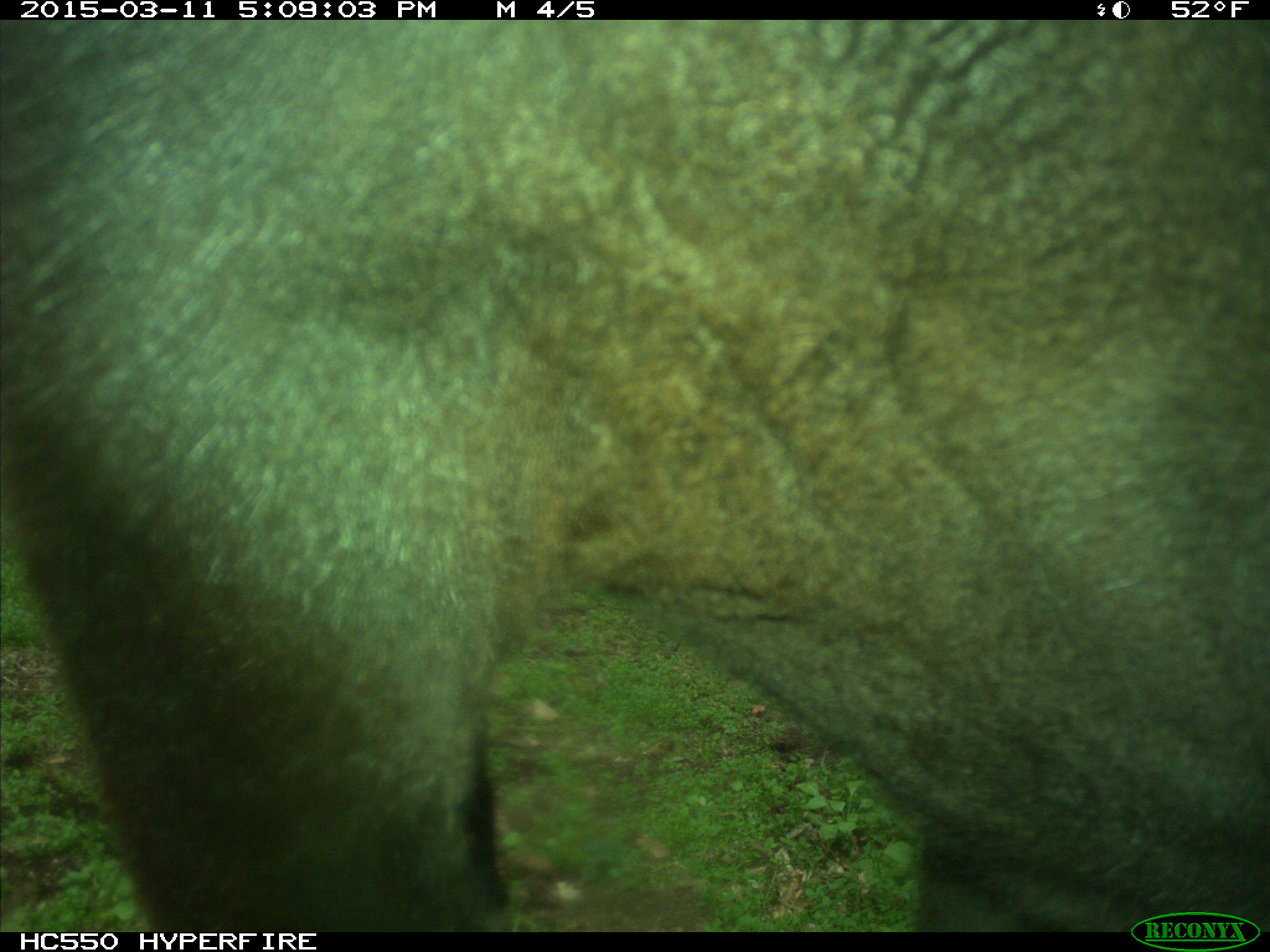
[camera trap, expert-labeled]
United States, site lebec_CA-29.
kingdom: Animalia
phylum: Chordata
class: Mammalia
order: Artiodactyla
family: Bovidae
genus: Bos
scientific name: Bos taurus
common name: domestic cow